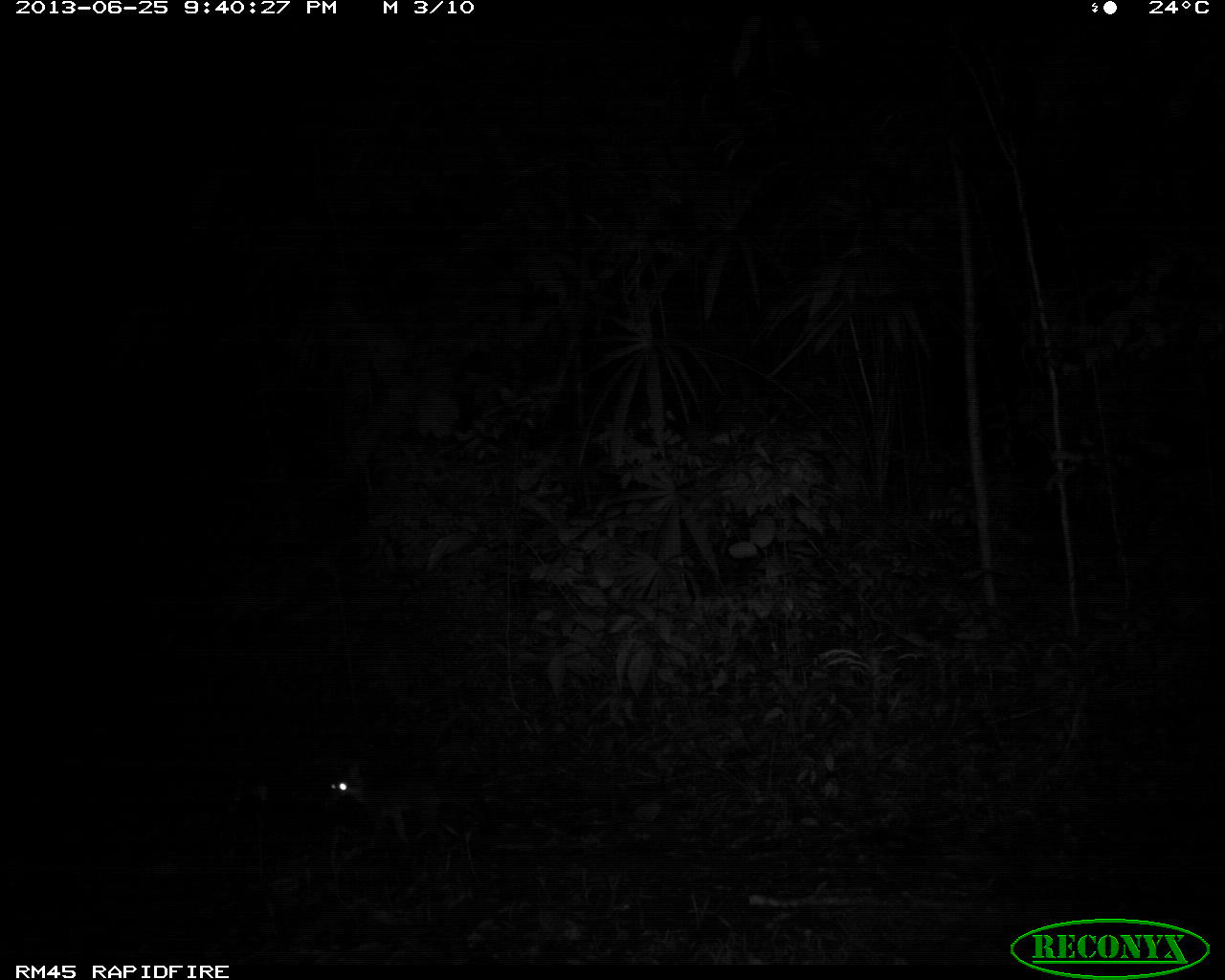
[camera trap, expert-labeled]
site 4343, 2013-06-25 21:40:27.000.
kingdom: Animalia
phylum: Chordata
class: Mammalia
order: Carnivora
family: Canidae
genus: Urocyon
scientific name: Urocyon cinereoargenteus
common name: gray fox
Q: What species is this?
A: Urocyon cinereoargenteus (gray fox).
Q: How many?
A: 1.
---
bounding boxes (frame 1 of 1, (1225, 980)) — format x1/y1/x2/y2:
urocyon cinereoargenteus: 328/761/485/847